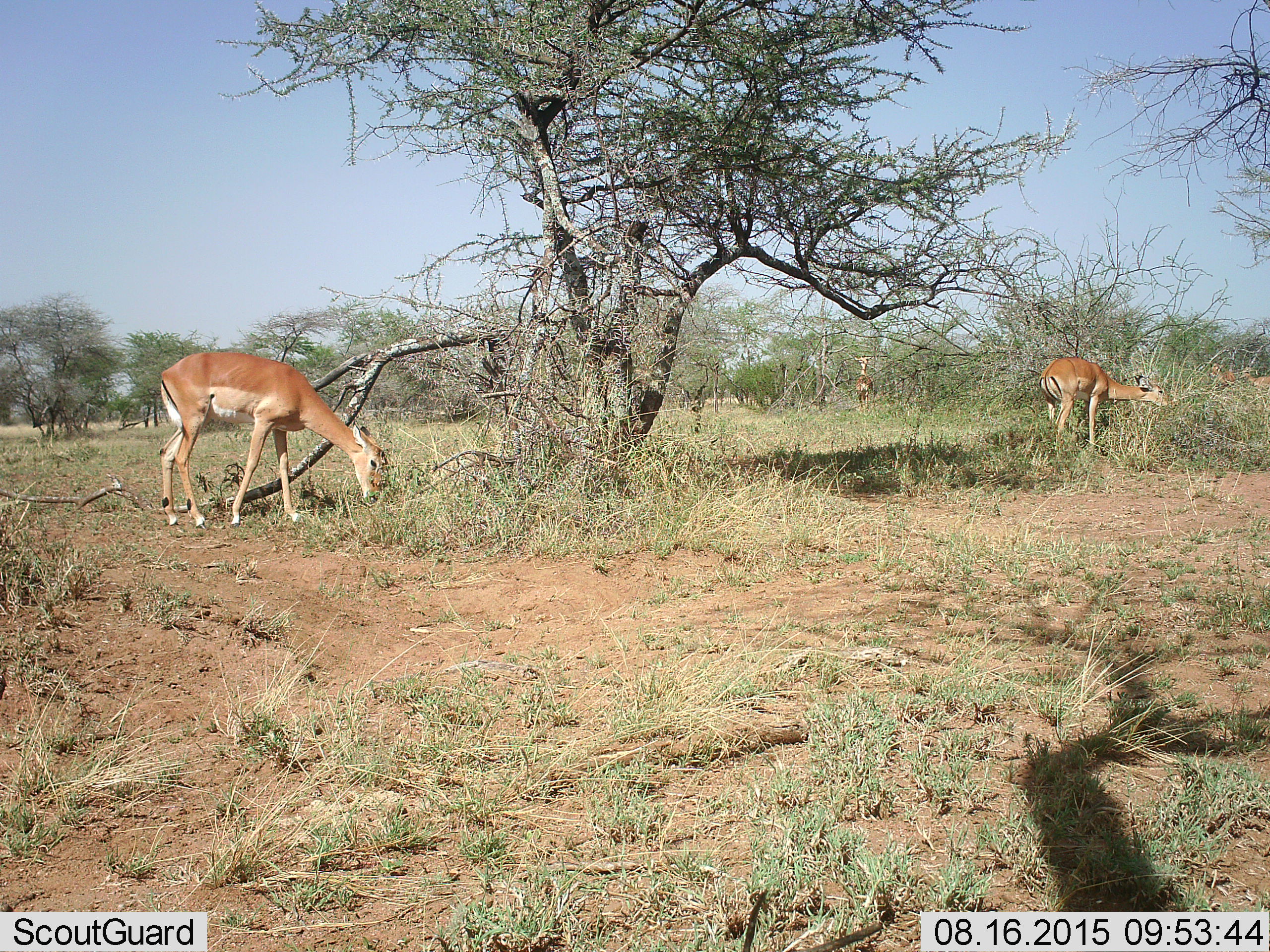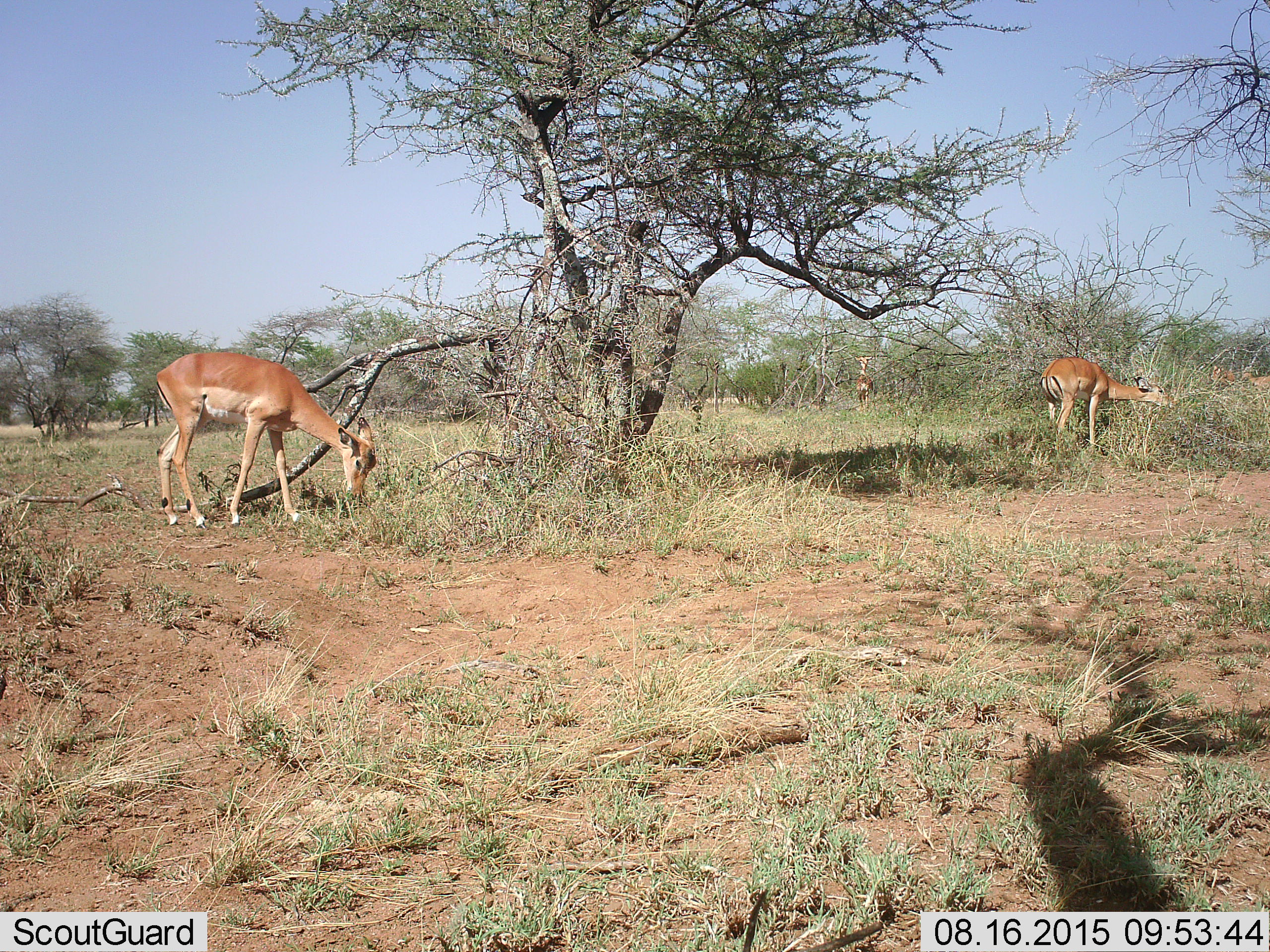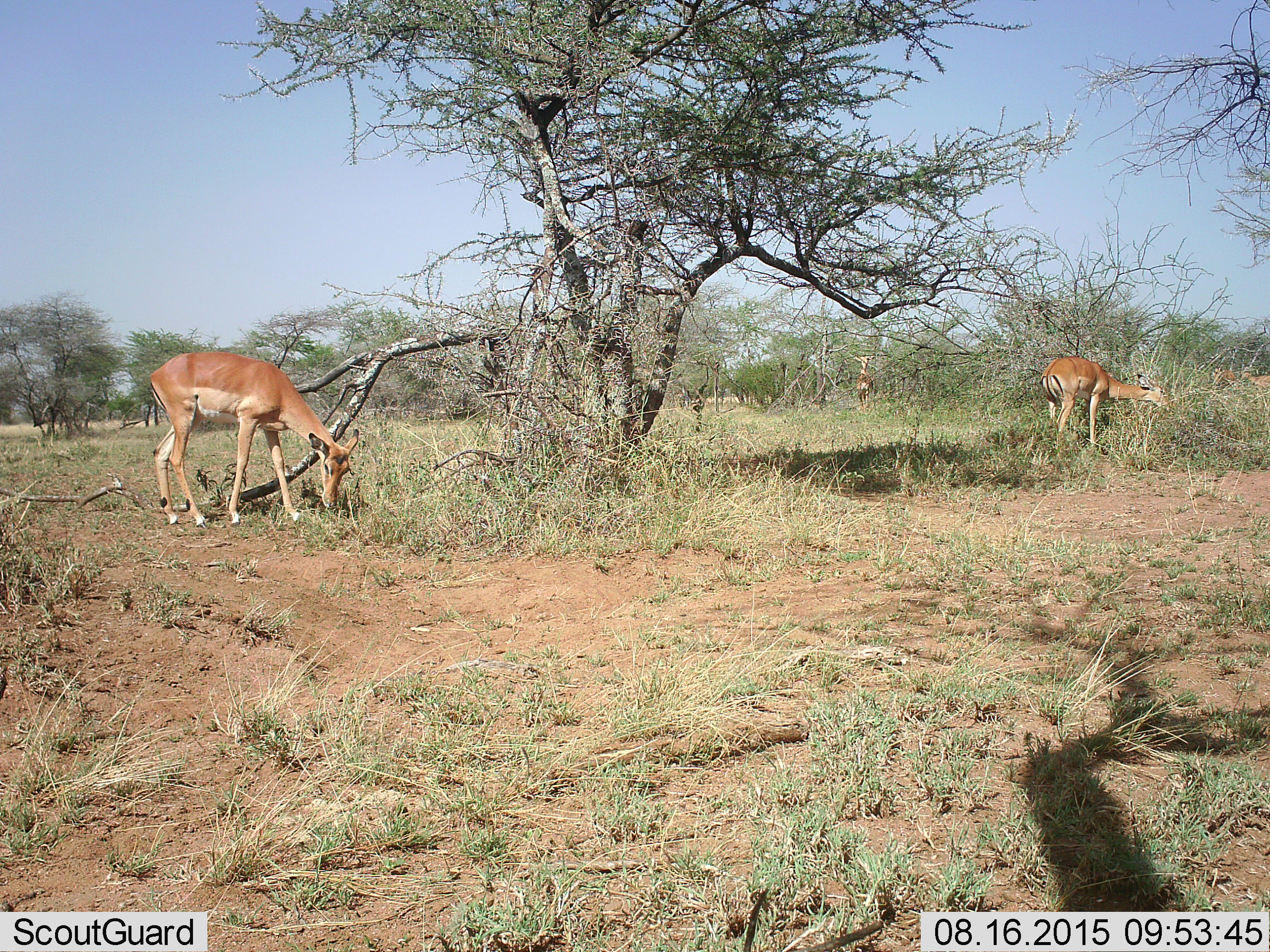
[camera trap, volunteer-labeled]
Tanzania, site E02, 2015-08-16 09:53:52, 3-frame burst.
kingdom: Animalia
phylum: Chordata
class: Mammalia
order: Artiodactyla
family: Bovidae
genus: Aepyceros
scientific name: Aepyceros melampus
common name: impala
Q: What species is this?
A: Impala (Aepyceros melampus).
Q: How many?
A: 4.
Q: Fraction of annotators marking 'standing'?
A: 38%.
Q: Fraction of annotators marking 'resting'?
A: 0%.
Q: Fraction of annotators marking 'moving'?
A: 12%.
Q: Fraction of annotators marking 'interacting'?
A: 0%.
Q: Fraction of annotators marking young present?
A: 0%.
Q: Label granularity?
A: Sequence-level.